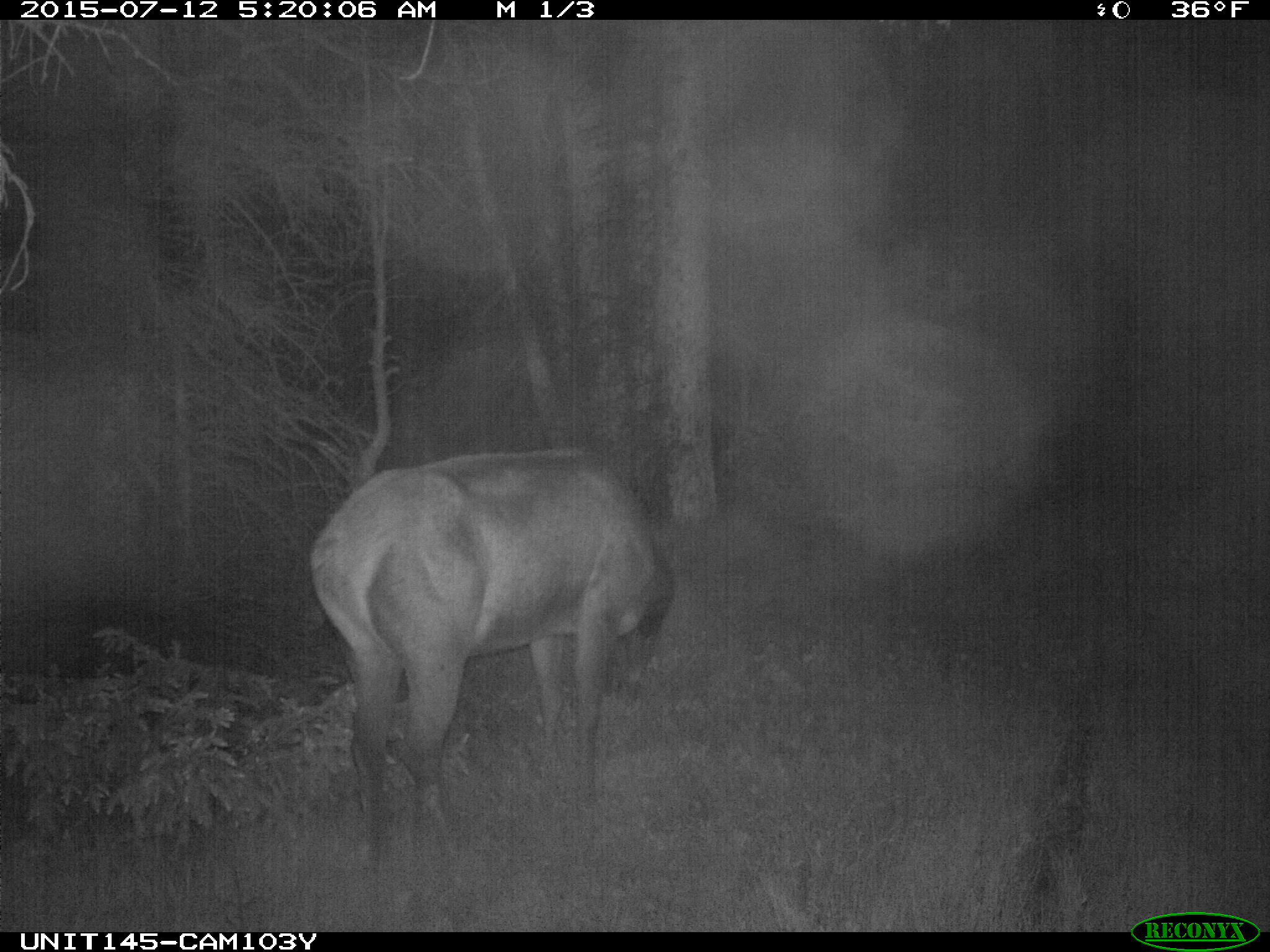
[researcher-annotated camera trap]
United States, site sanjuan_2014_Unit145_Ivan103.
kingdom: Animalia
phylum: Chordata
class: Mammalia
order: Artiodactyla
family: Cervidae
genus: Cervus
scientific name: Cervus elaphus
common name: red deer